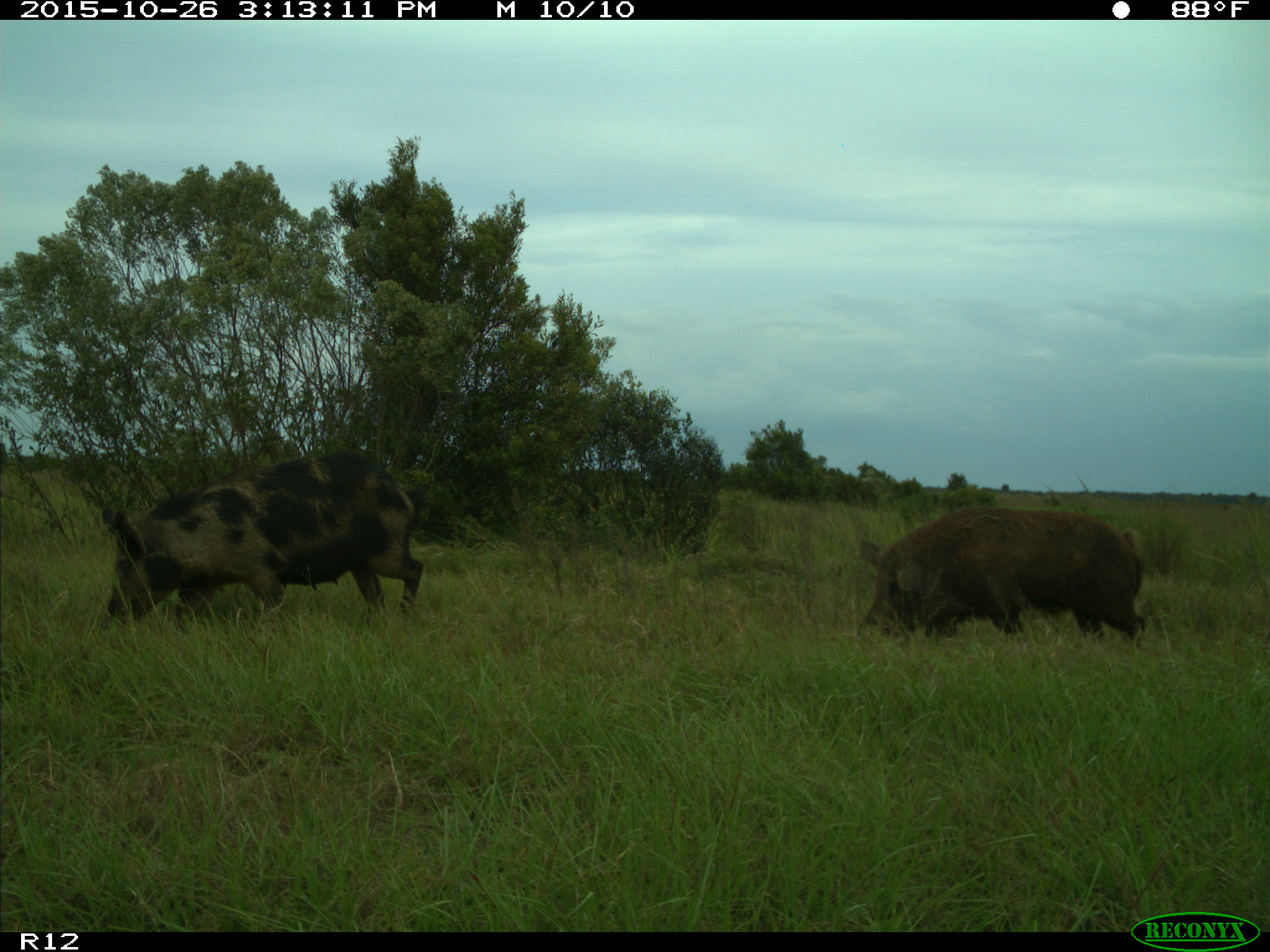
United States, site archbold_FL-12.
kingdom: Animalia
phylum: Chordata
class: Mammalia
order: Artiodactyla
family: Suidae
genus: Sus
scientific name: Sus scrofa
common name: wild boar